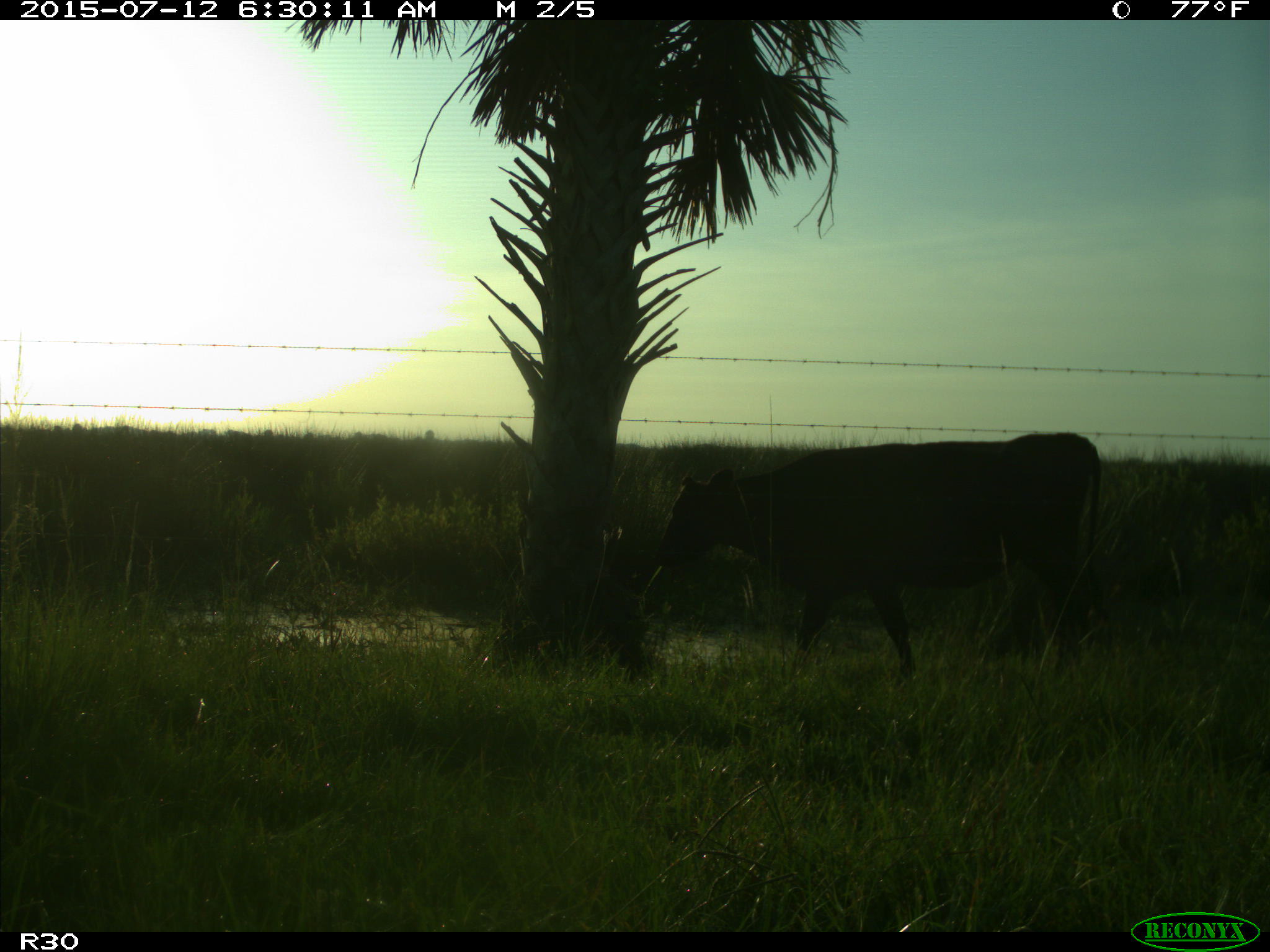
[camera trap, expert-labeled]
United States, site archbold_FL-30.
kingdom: Animalia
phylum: Chordata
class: Mammalia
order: Artiodactyla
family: Bovidae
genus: Bos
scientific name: Bos taurus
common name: domestic cow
Bos taurus (domestic cow).